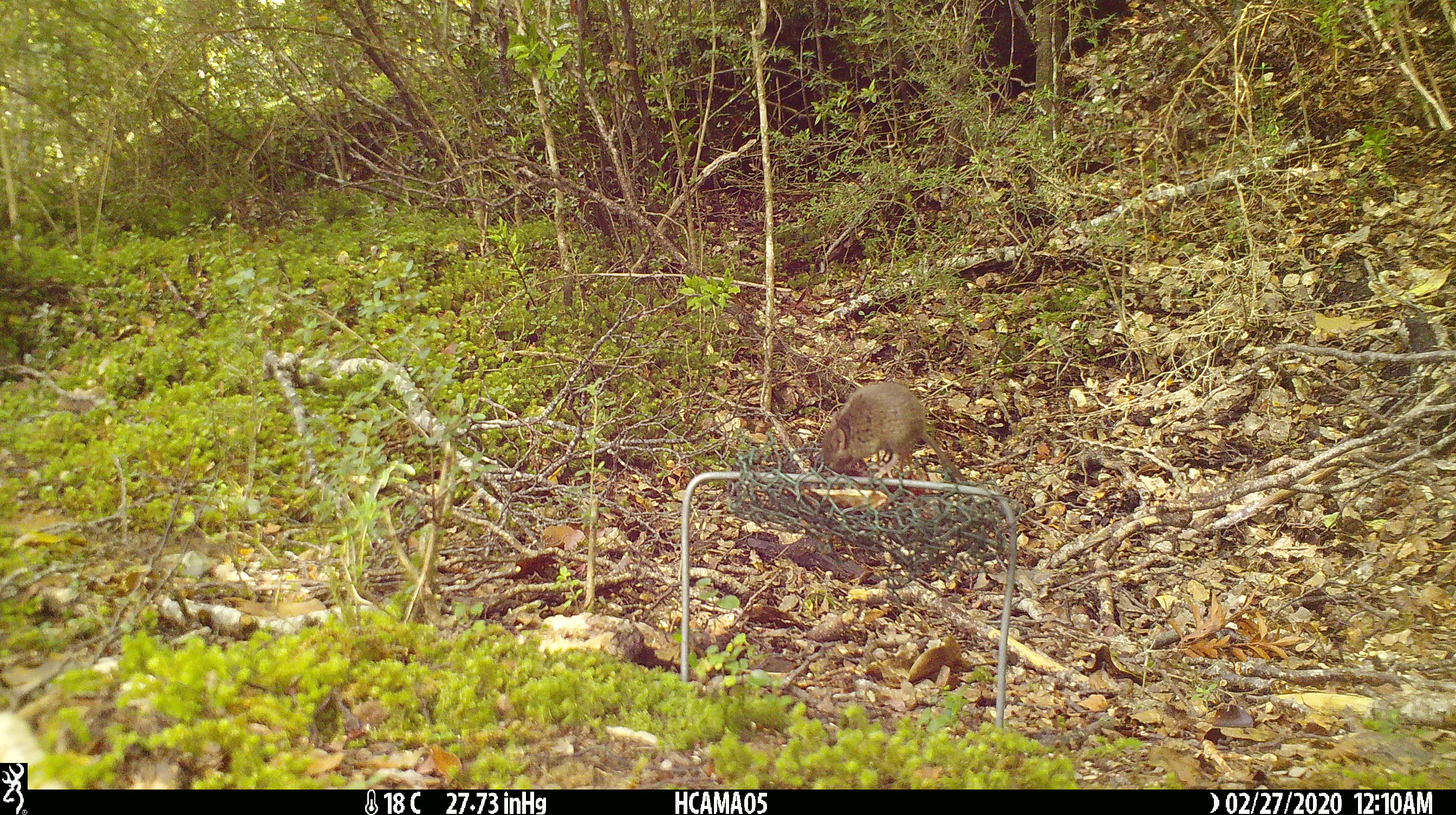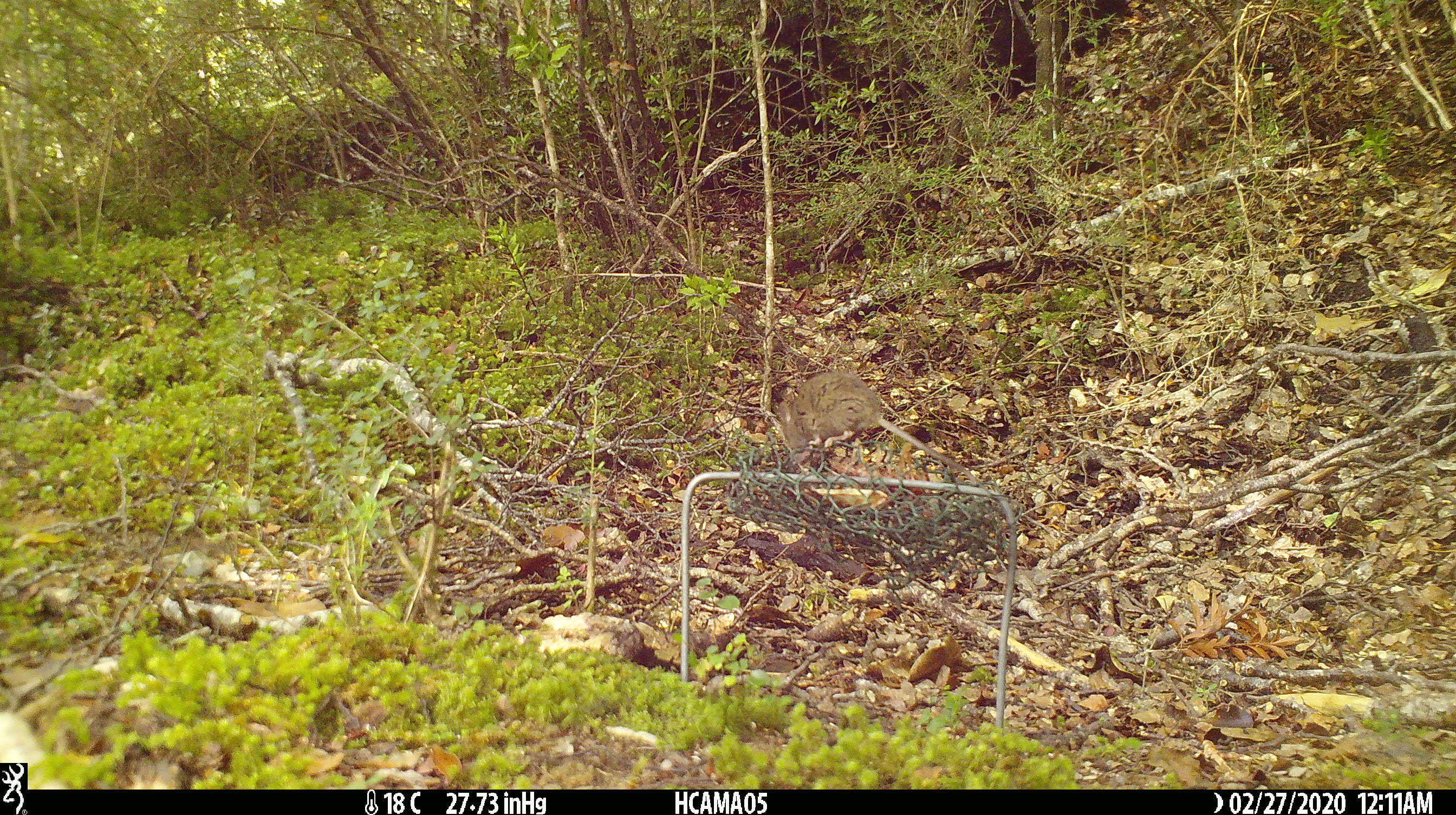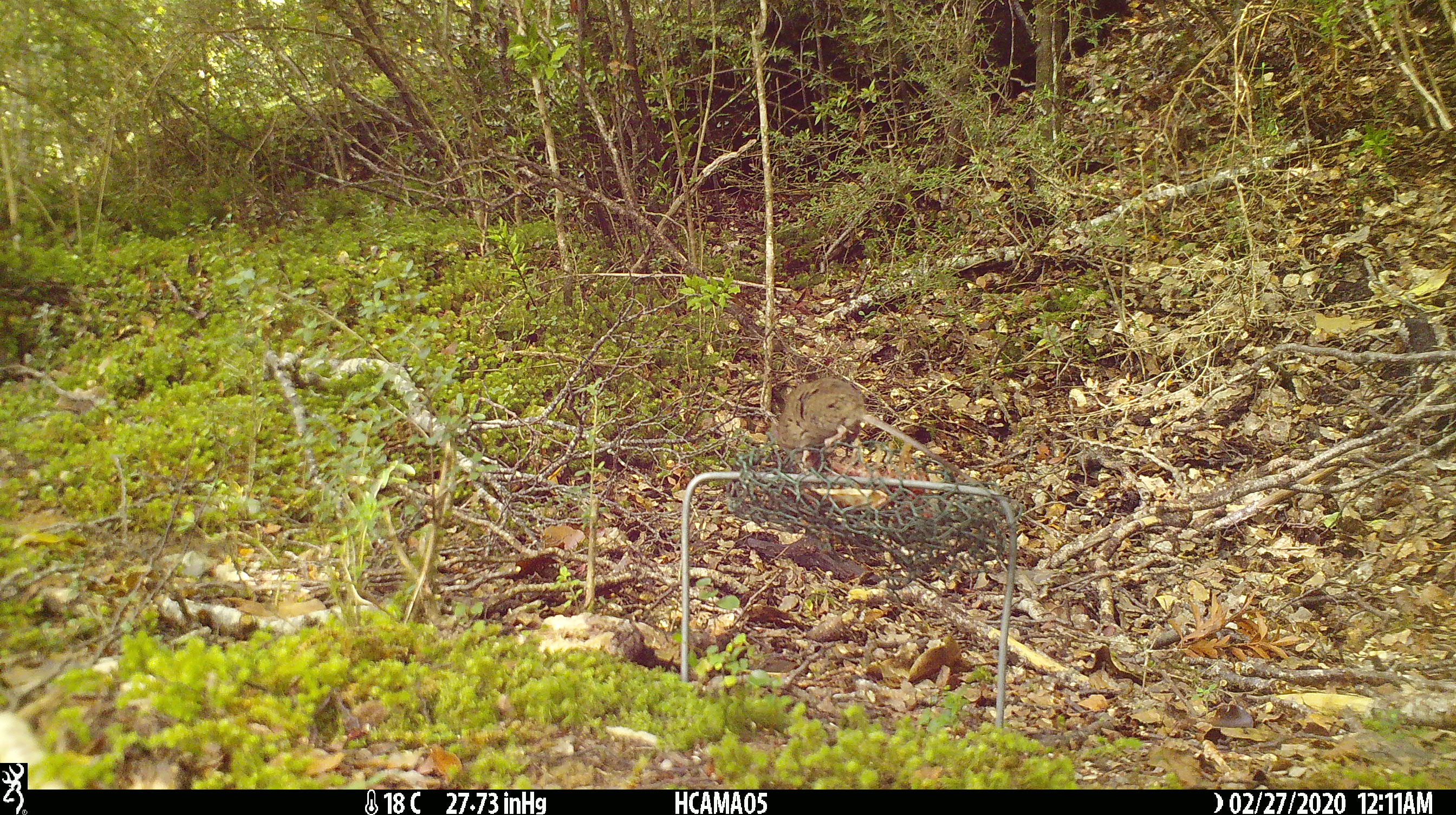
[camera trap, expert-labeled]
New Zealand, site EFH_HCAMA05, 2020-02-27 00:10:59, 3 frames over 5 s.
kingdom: Animalia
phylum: Chordata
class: Mammalia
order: Rodentia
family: Muridae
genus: Mus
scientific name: Mus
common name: mouse